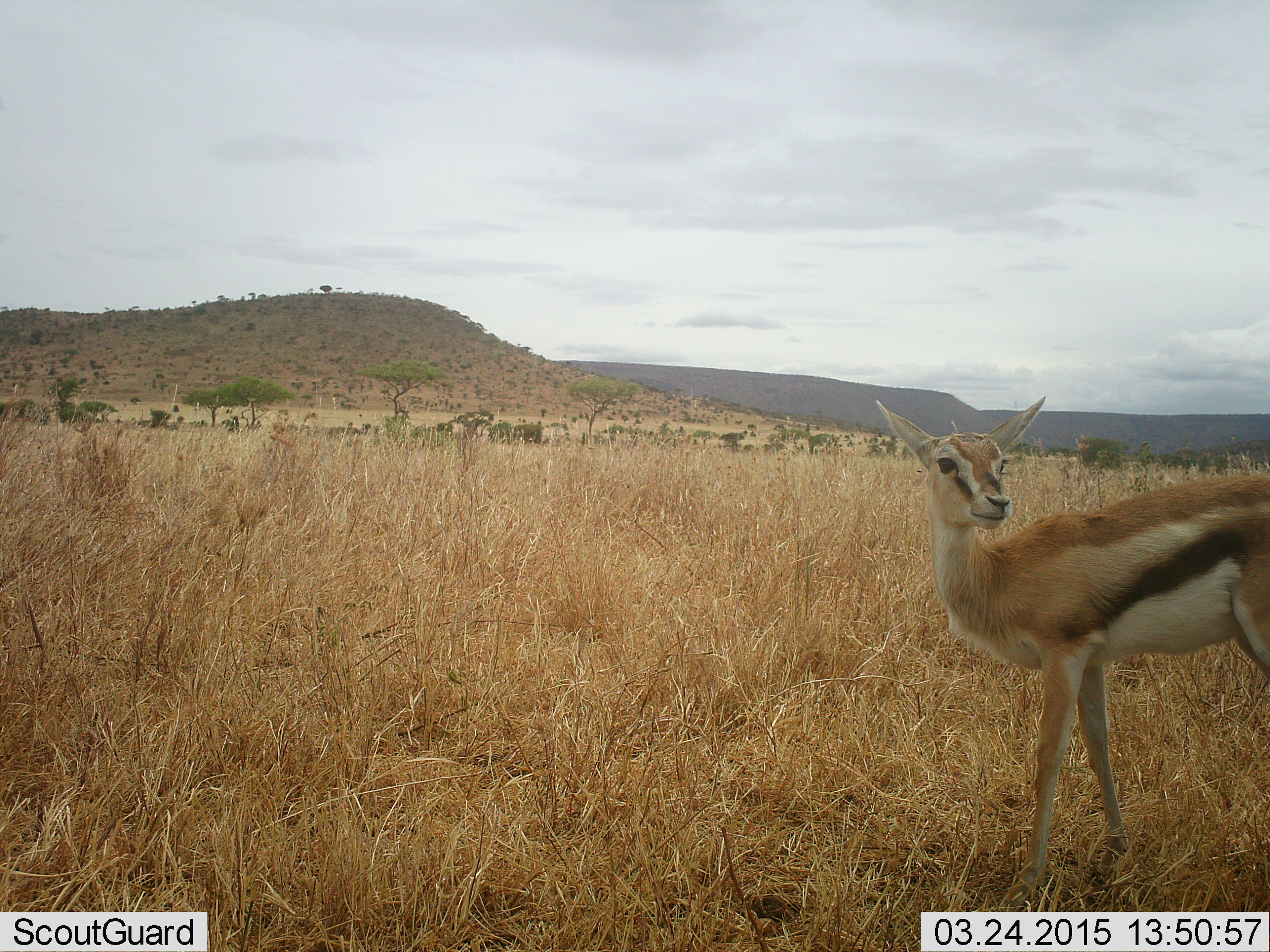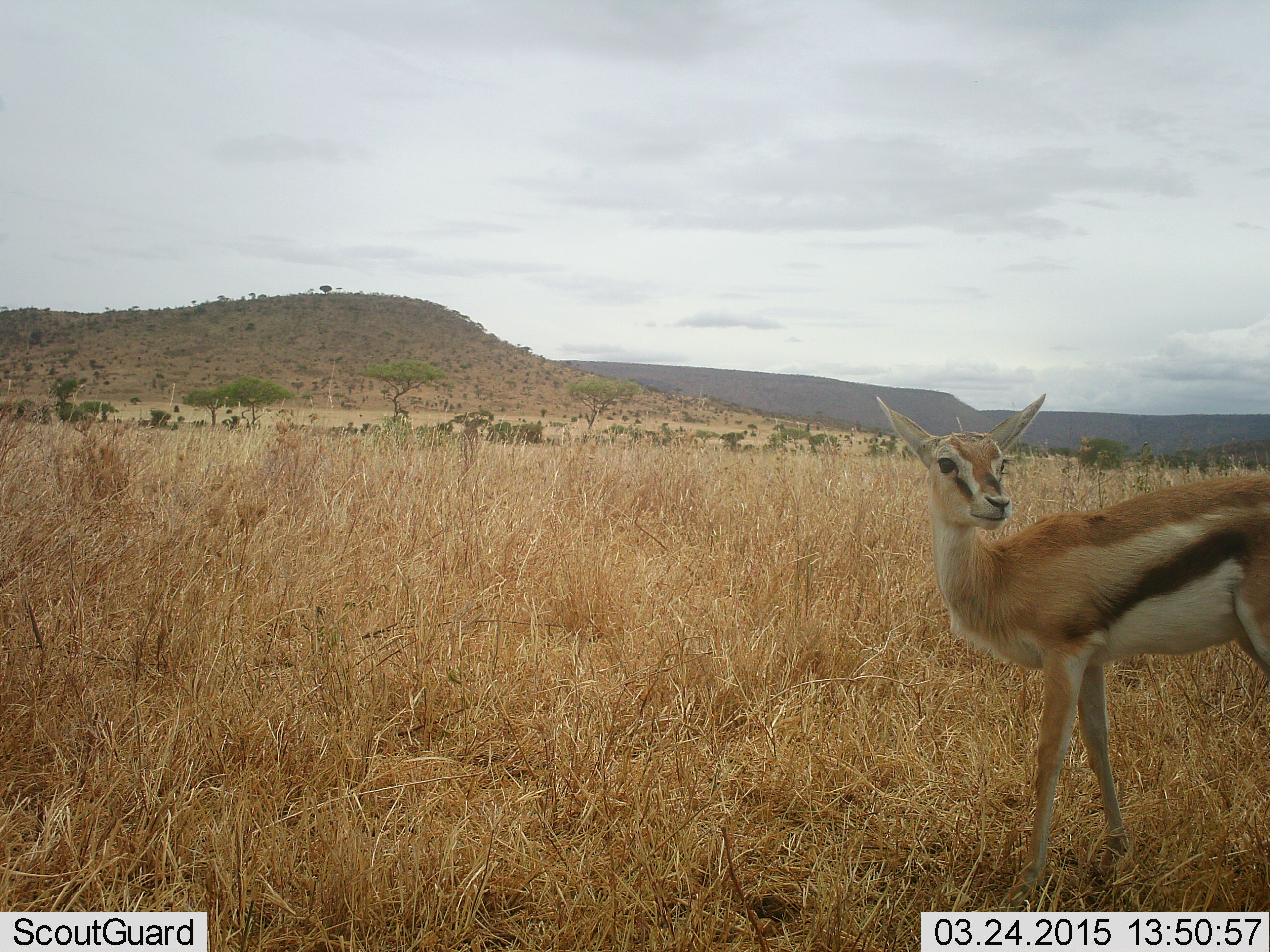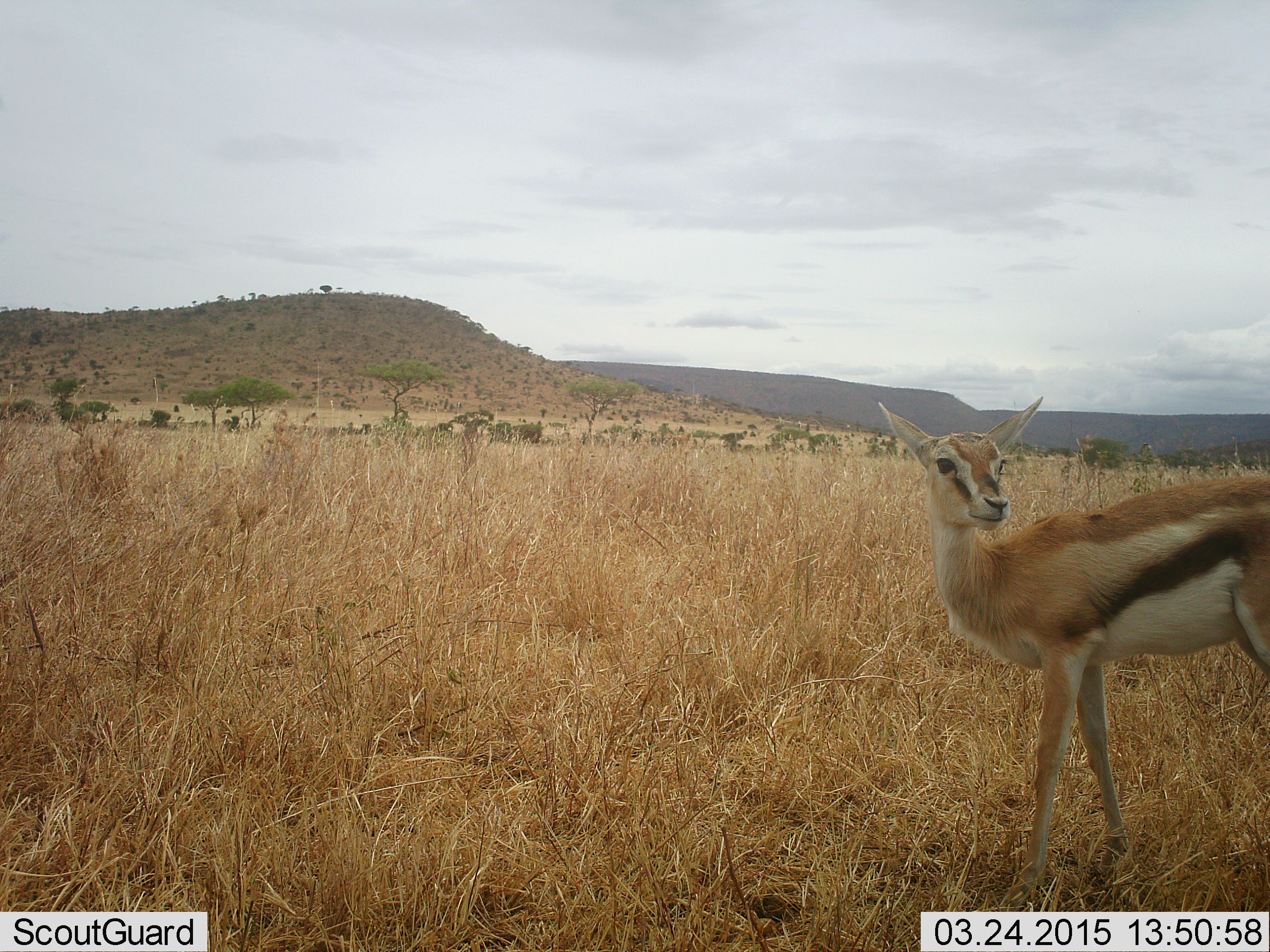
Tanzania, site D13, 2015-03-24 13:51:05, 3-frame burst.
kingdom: Animalia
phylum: Chordata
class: Mammalia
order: Artiodactyla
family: Bovidae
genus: Eudorcas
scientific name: Eudorcas thomsonii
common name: thomson's gazelle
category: gazellethomsons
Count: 1.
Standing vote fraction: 100%.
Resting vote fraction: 0%.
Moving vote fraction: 0%.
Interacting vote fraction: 10%.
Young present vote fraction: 0%.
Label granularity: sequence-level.